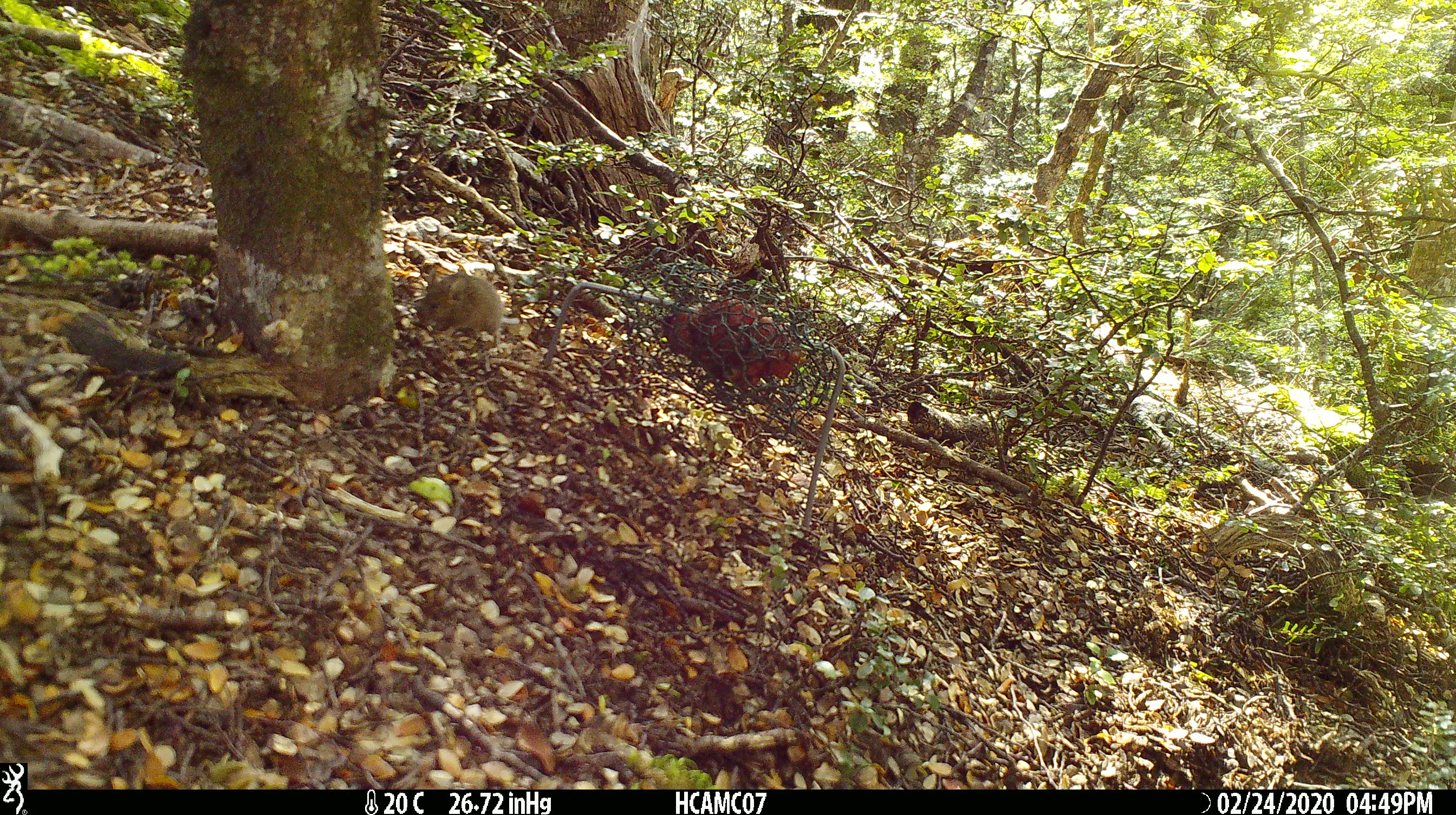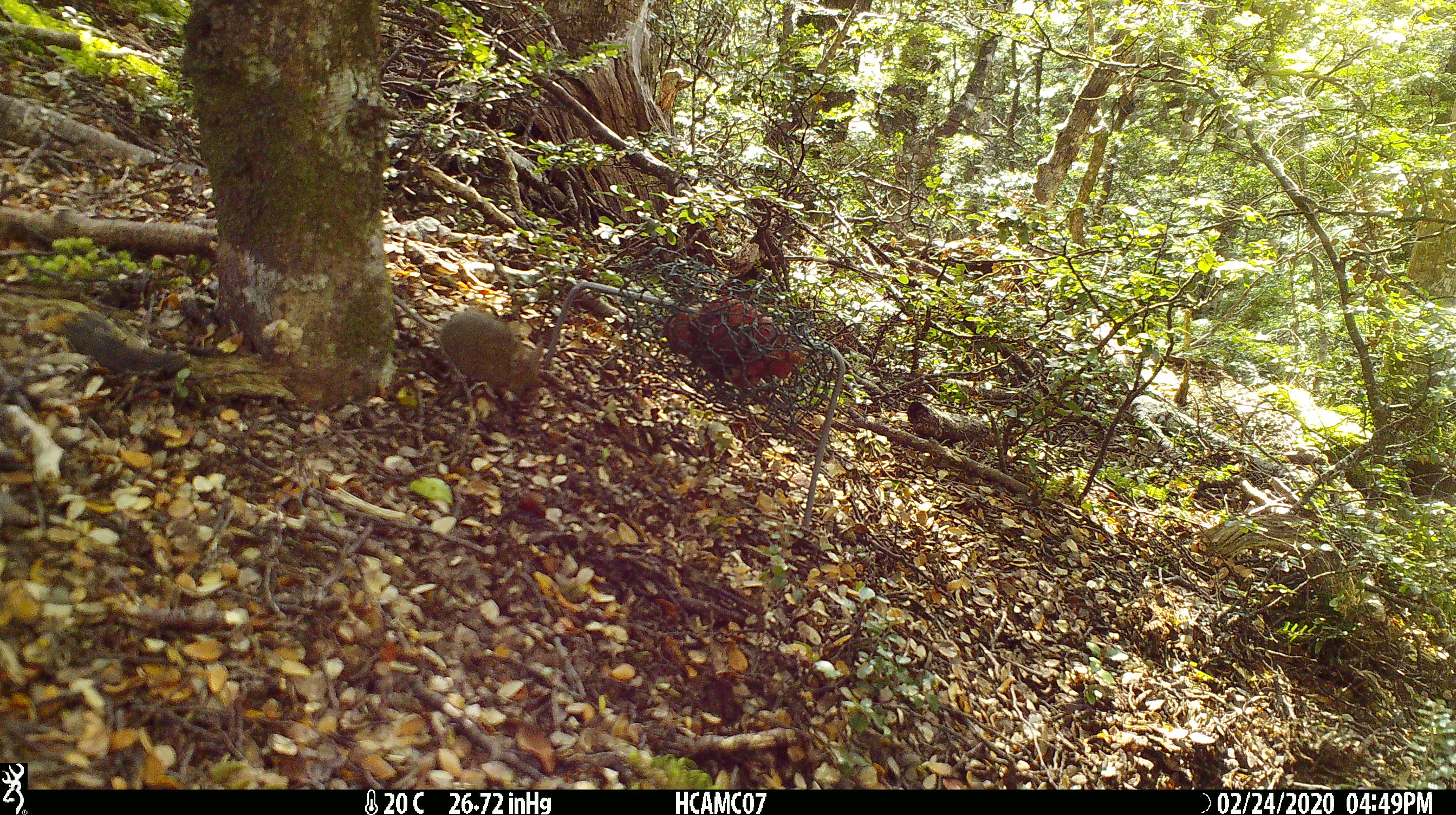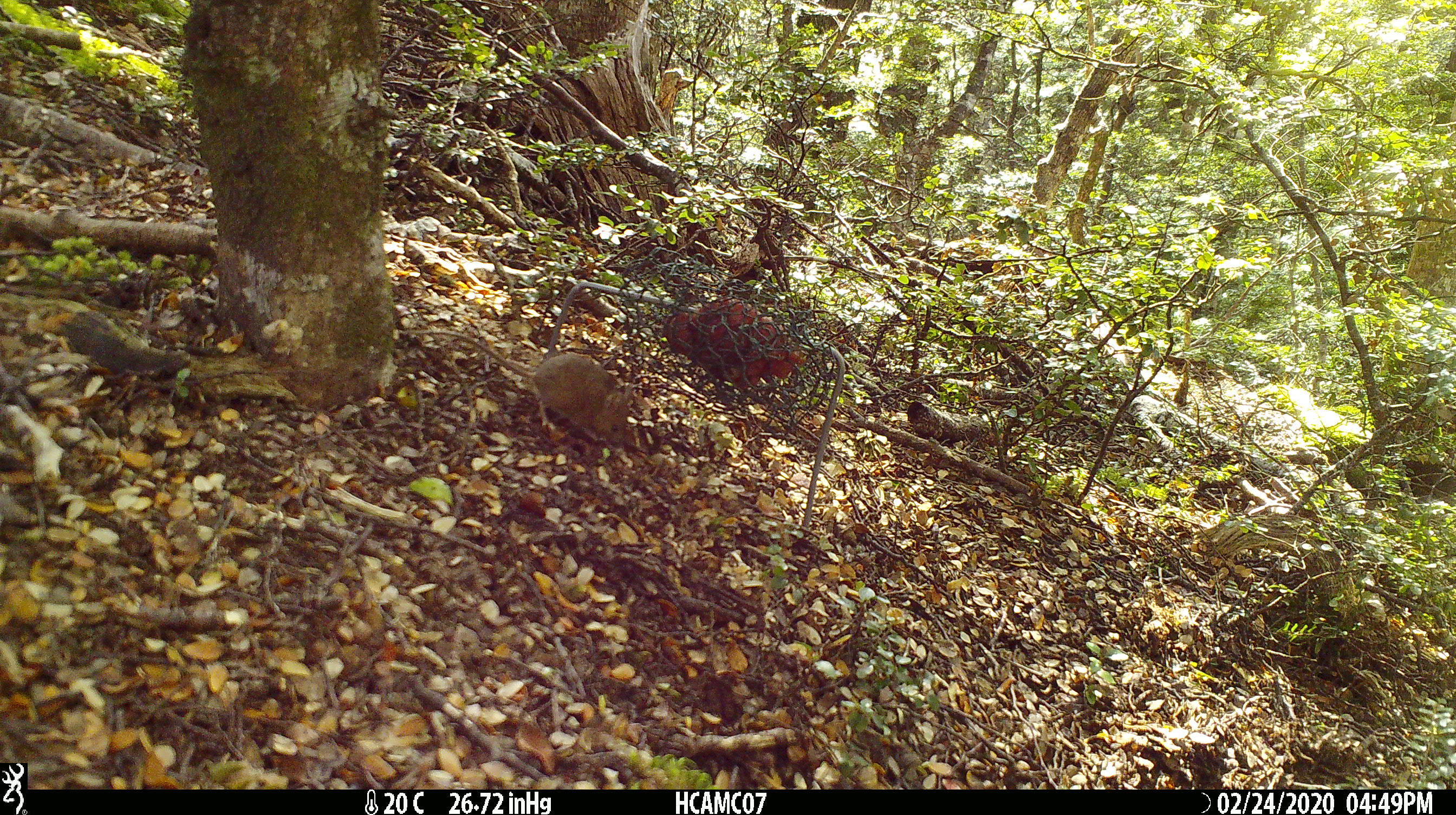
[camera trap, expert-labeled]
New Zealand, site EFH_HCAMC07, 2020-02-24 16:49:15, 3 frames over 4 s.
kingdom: Animalia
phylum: Chordata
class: Mammalia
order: Rodentia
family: Muridae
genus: Mus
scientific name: Mus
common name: mouse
Mouse (Mus).